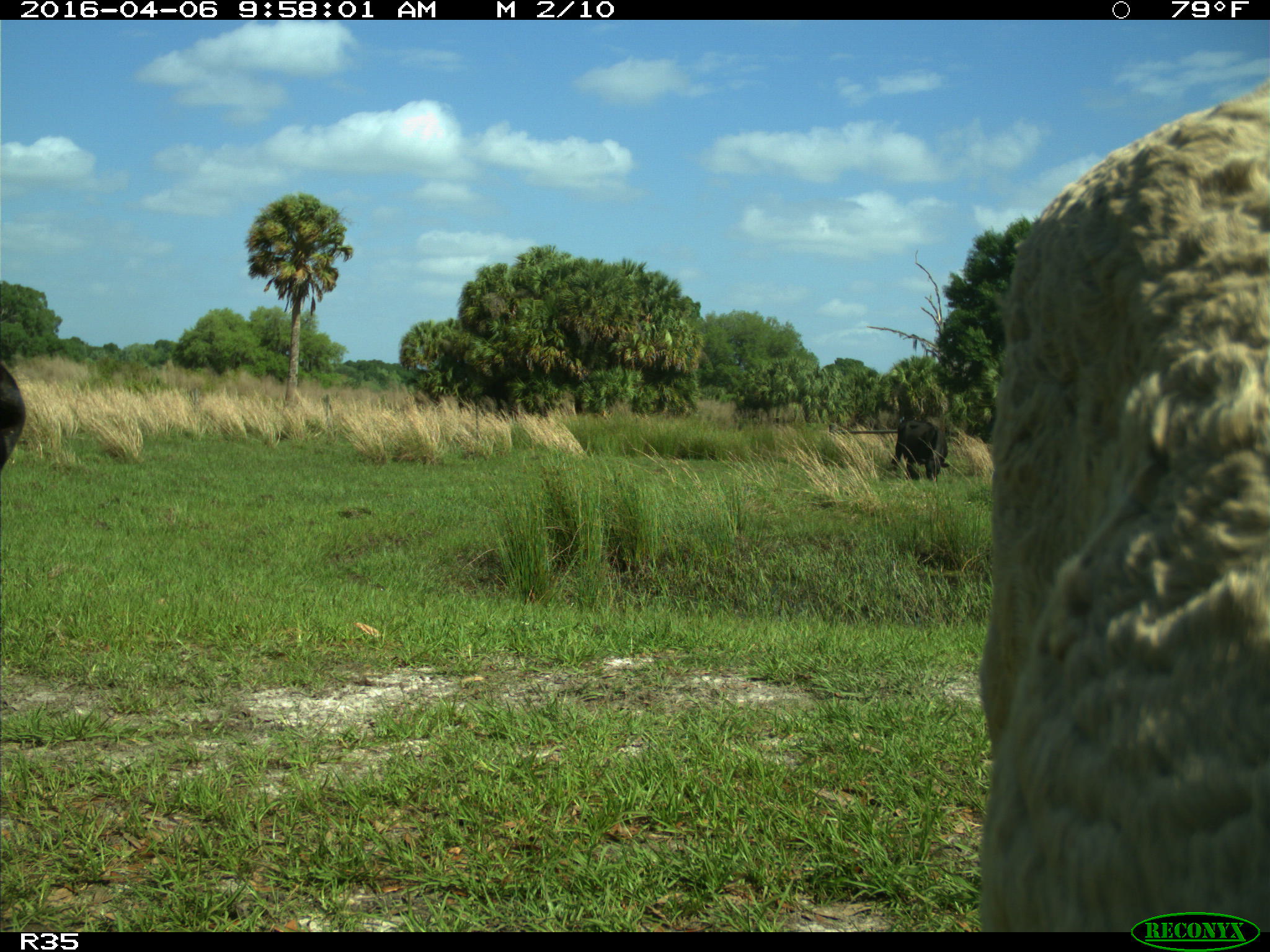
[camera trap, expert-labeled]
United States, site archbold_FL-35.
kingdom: Animalia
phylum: Chordata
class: Mammalia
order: Artiodactyla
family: Bovidae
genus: Bos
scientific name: Bos taurus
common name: domestic cow